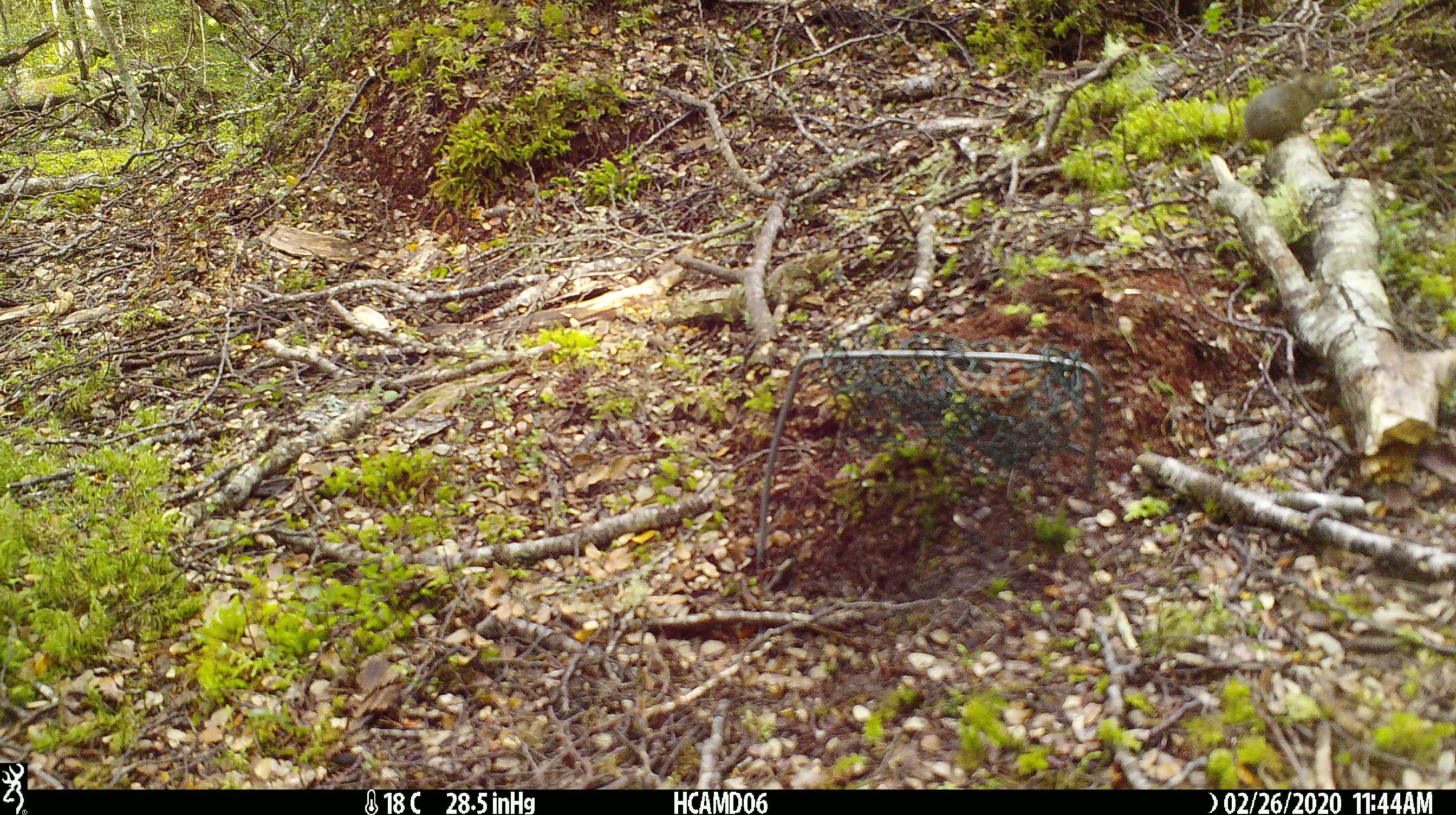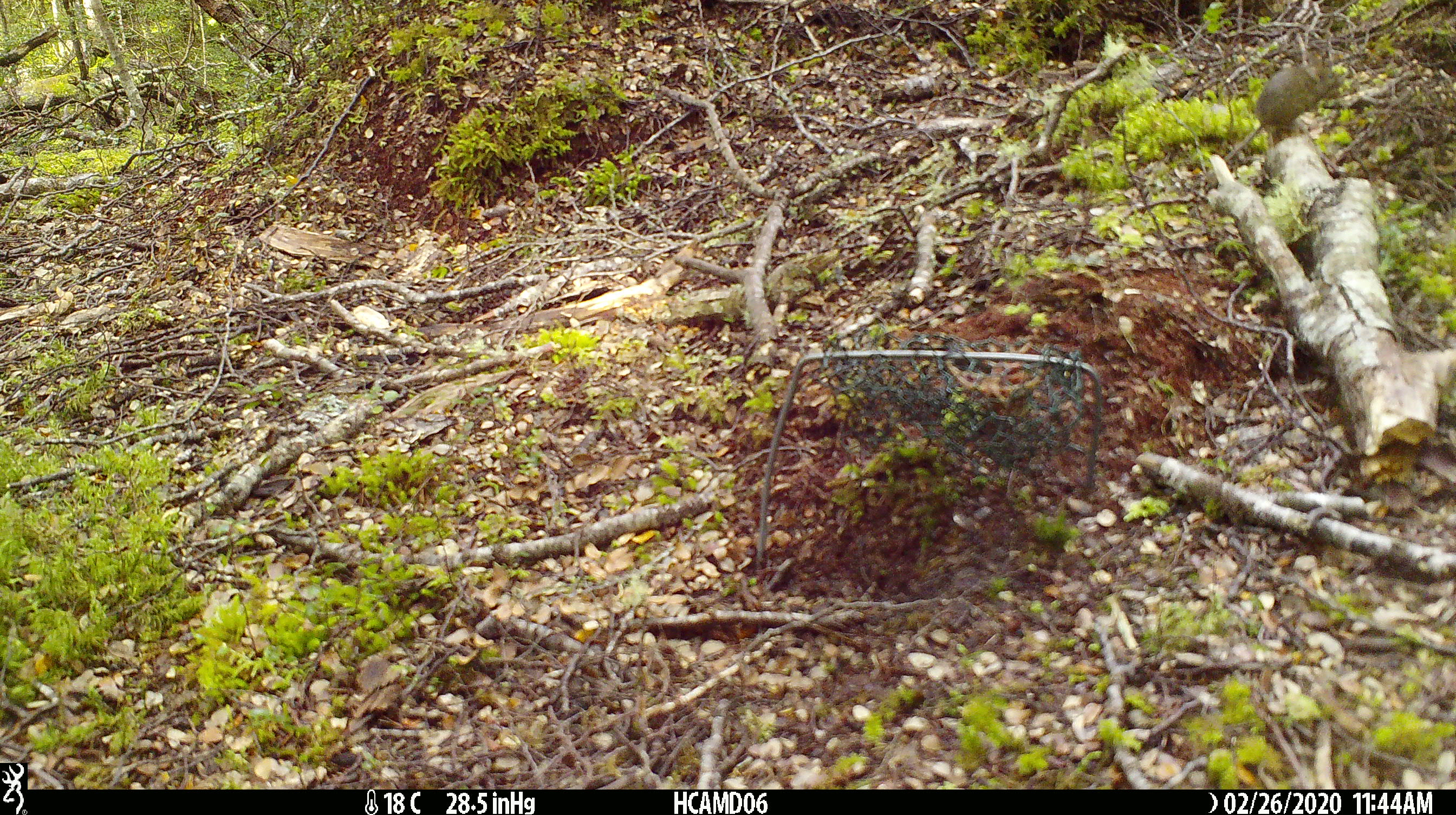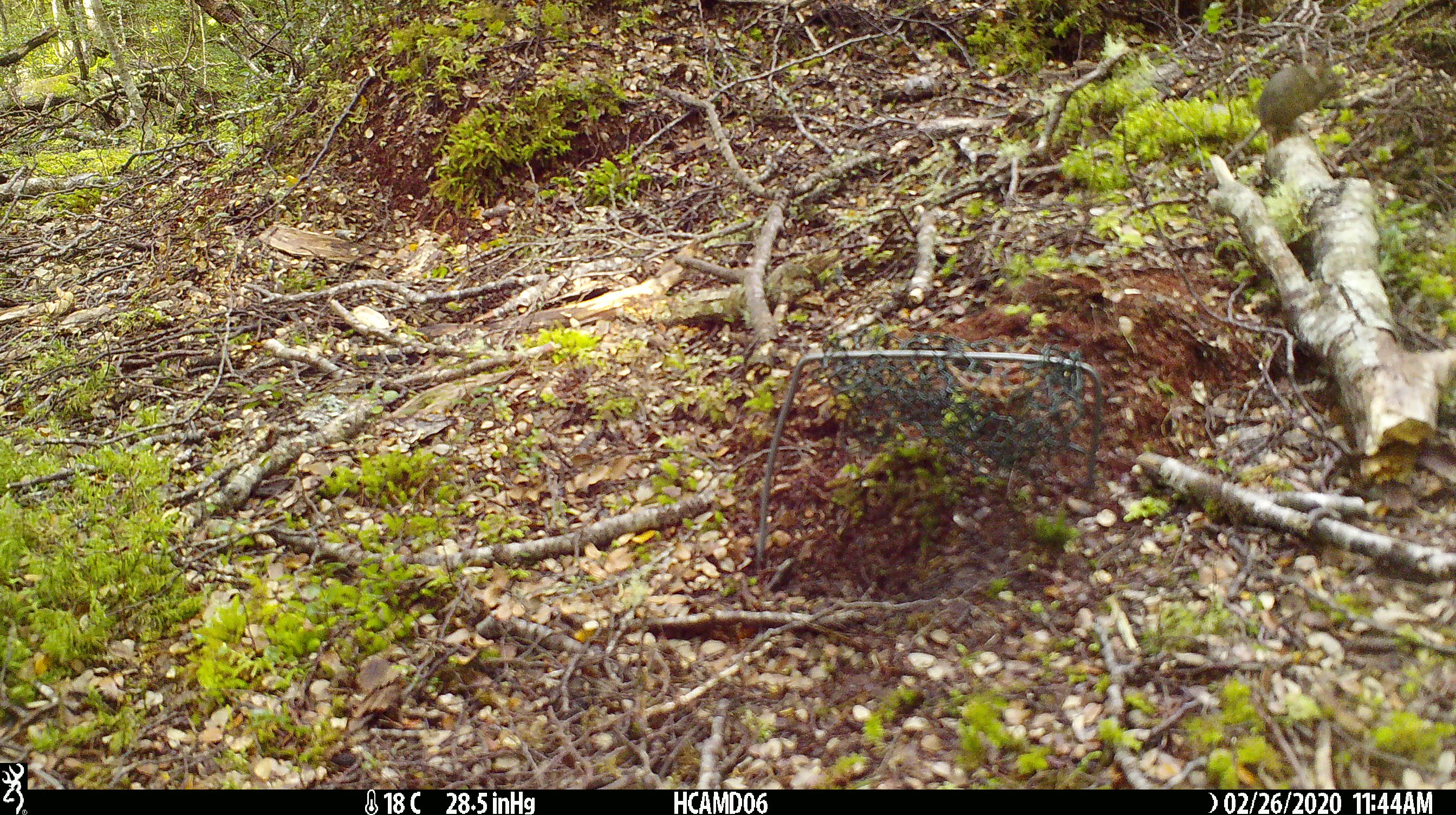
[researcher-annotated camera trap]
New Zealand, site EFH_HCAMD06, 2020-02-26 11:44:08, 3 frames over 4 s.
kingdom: Animalia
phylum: Chordata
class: Mammalia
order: Rodentia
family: Muridae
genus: Mus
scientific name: Mus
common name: mouse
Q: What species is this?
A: Mouse (Mus).